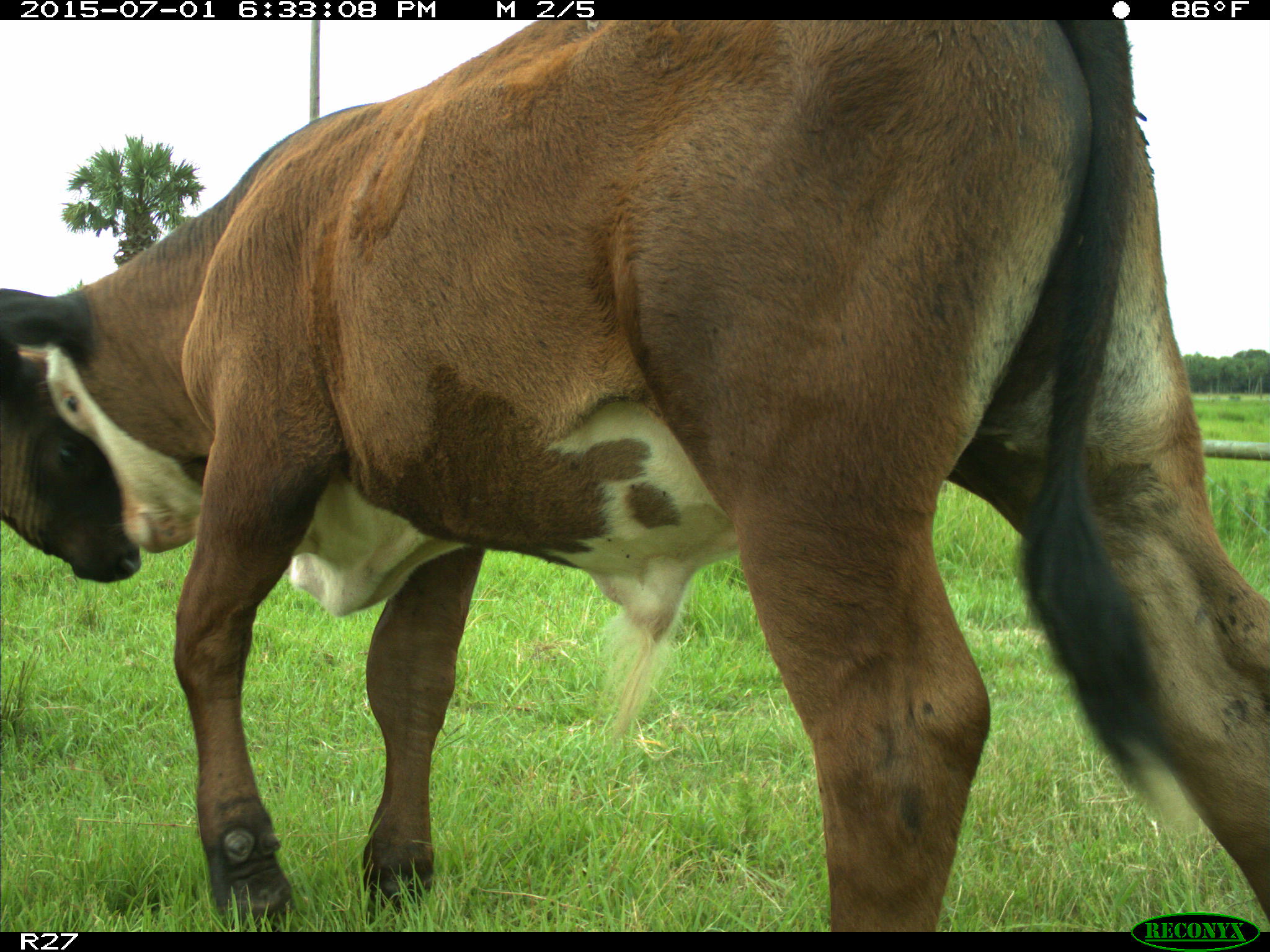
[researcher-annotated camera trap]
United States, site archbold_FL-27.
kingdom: Animalia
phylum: Chordata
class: Mammalia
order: Artiodactyla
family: Bovidae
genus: Bos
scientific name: Bos taurus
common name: domestic cow